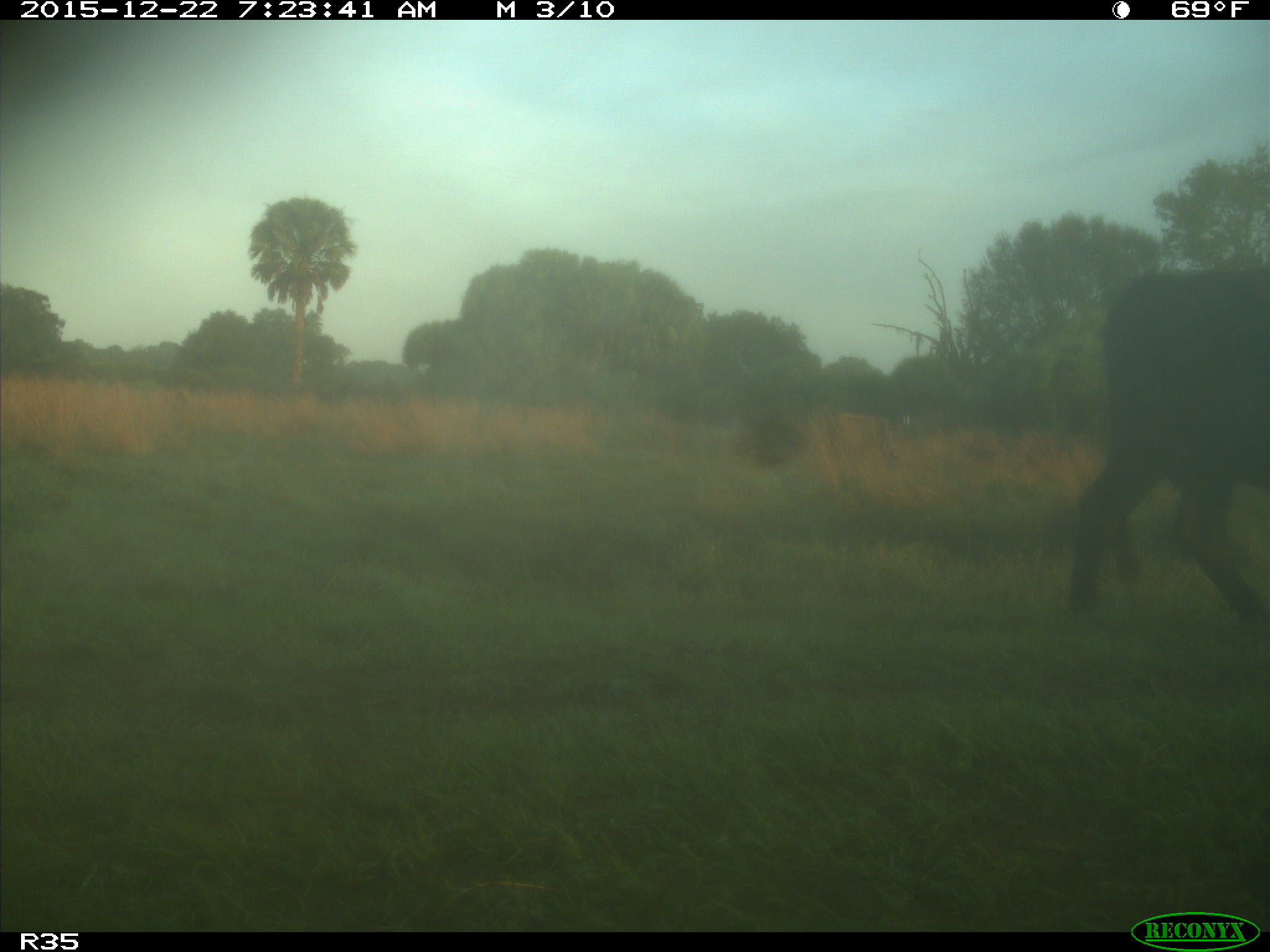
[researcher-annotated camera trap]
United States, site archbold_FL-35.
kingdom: Animalia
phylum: Chordata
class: Mammalia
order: Artiodactyla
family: Bovidae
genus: Bos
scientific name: Bos taurus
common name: domestic cow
Bos taurus (domestic cow).